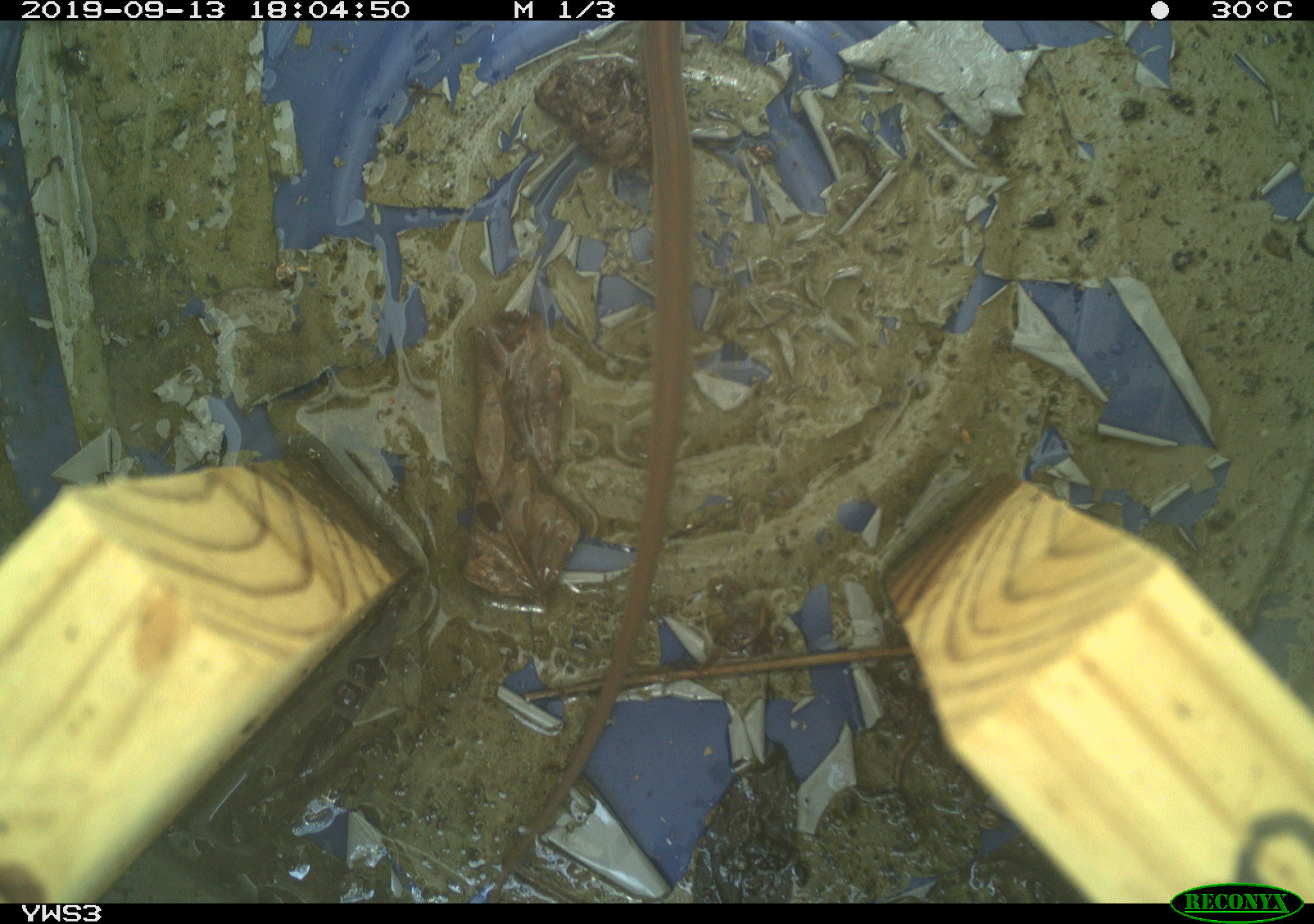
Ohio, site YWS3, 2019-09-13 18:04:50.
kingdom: Animalia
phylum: Chordata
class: Reptilia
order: Squamata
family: Colubridae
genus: Thamnophis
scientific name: Thamnophis sirtalis sirtalis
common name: eastern gartersnake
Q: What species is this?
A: Eastern gartersnake (Thamnophis sirtalis sirtalis).